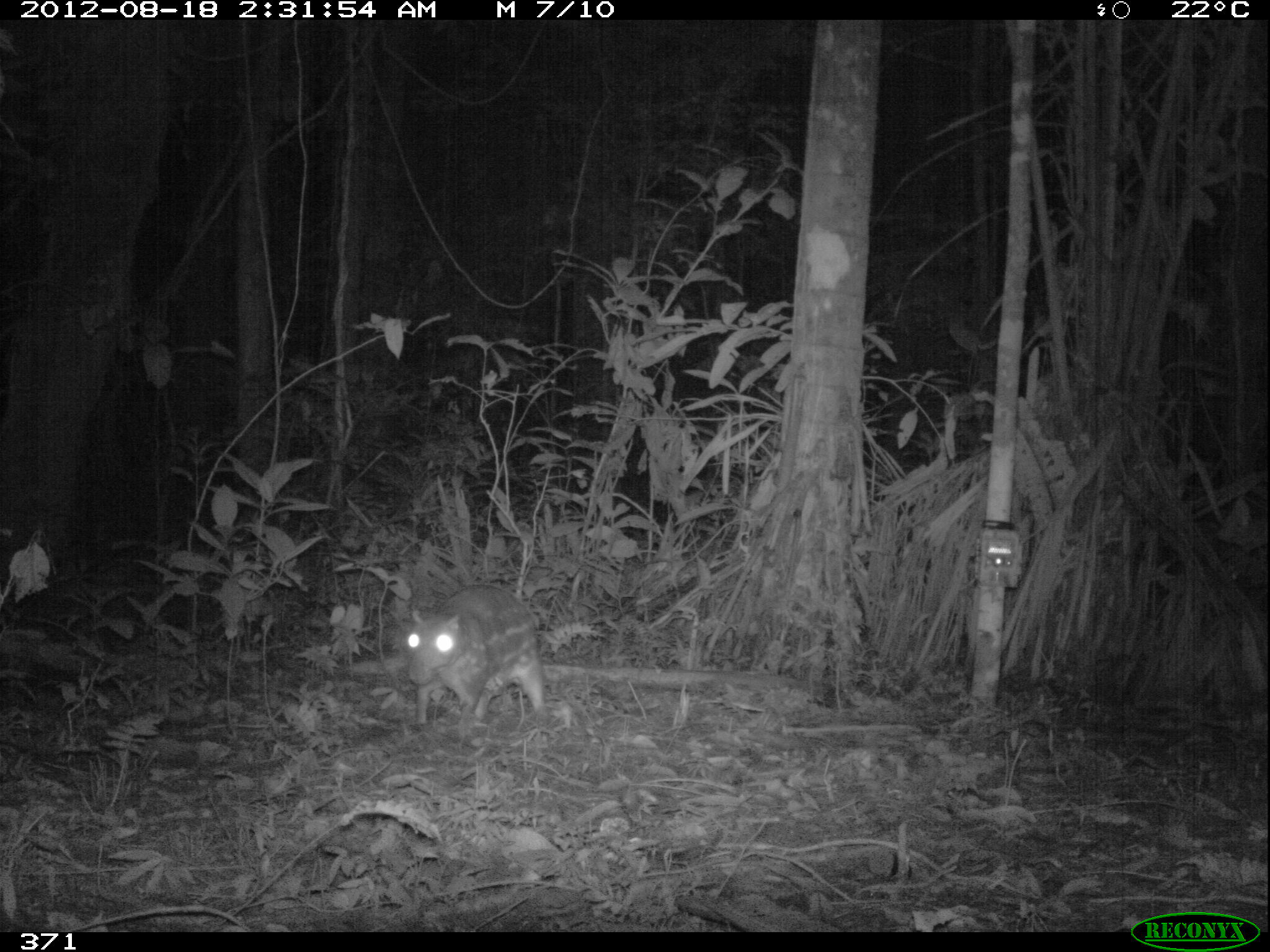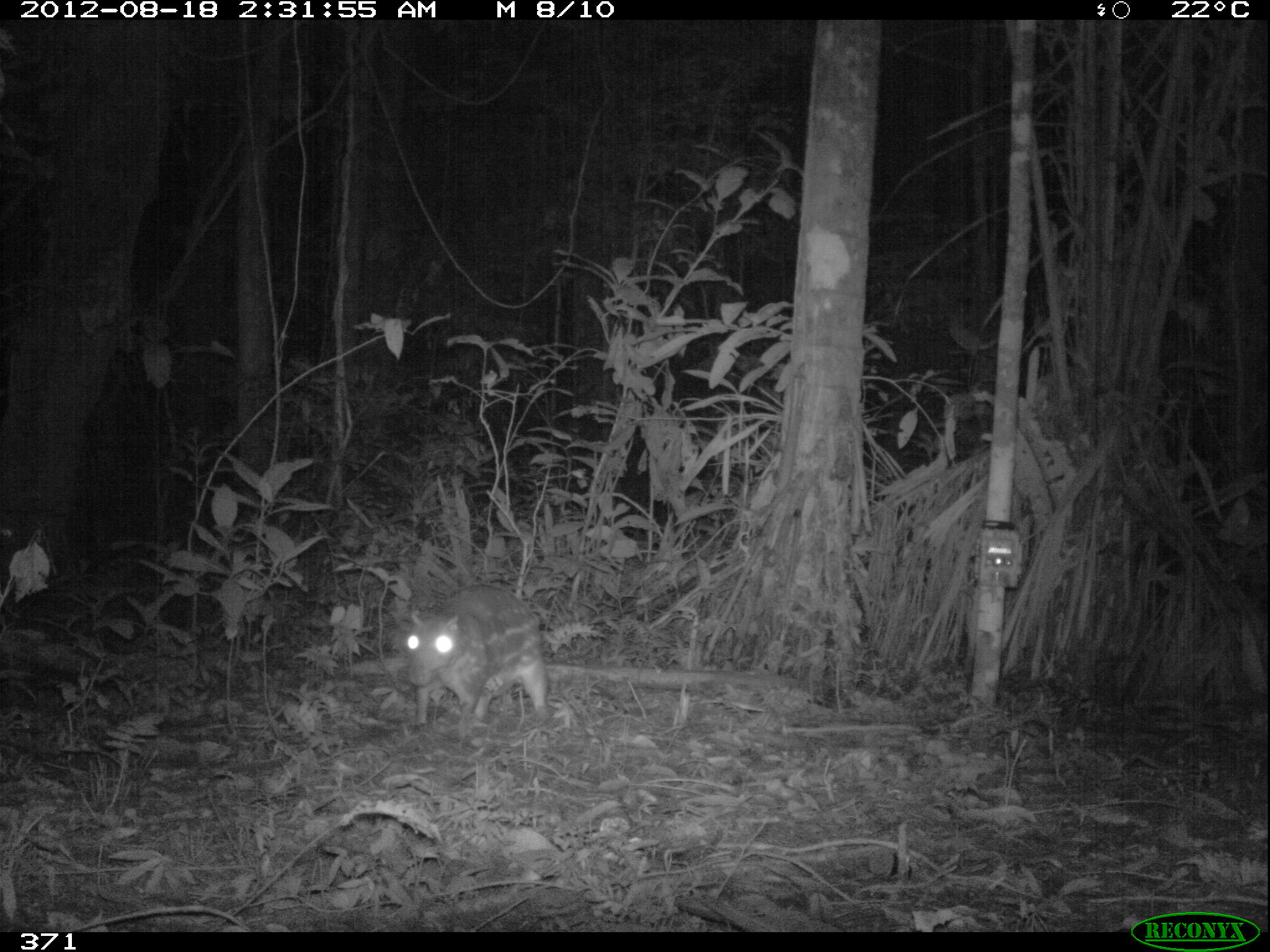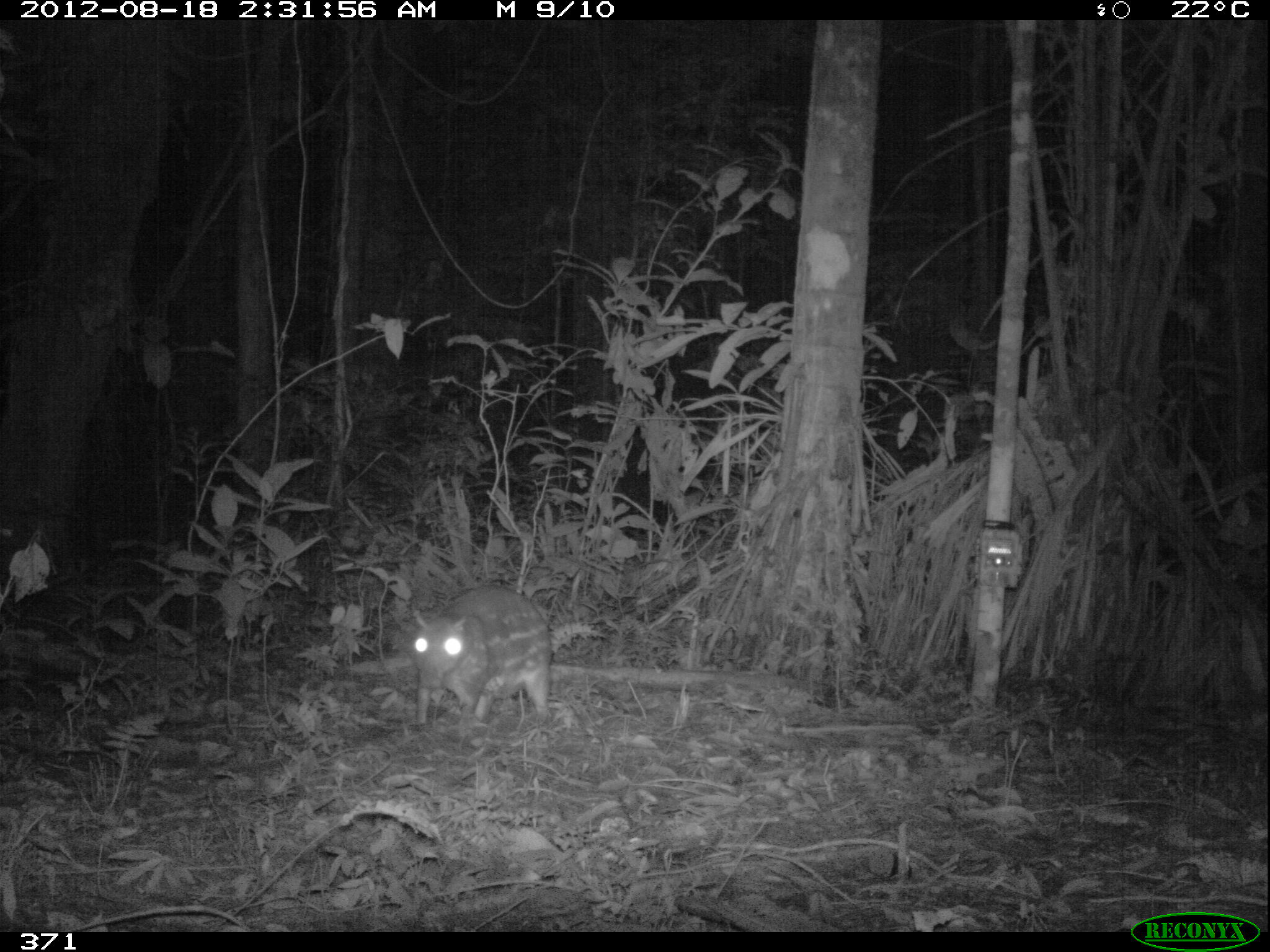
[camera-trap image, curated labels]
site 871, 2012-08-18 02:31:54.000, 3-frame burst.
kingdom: Animalia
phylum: Chordata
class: Mammalia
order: Rodentia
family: Cuniculidae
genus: Cuniculus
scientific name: Cuniculus paca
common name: spotted paca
Cuniculus paca (spotted paca).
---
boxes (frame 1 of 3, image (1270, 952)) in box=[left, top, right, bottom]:
cuniculus paca: box=[404, 582, 544, 723]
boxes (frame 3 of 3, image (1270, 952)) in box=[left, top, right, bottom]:
cuniculus paca: box=[411, 584, 551, 726]